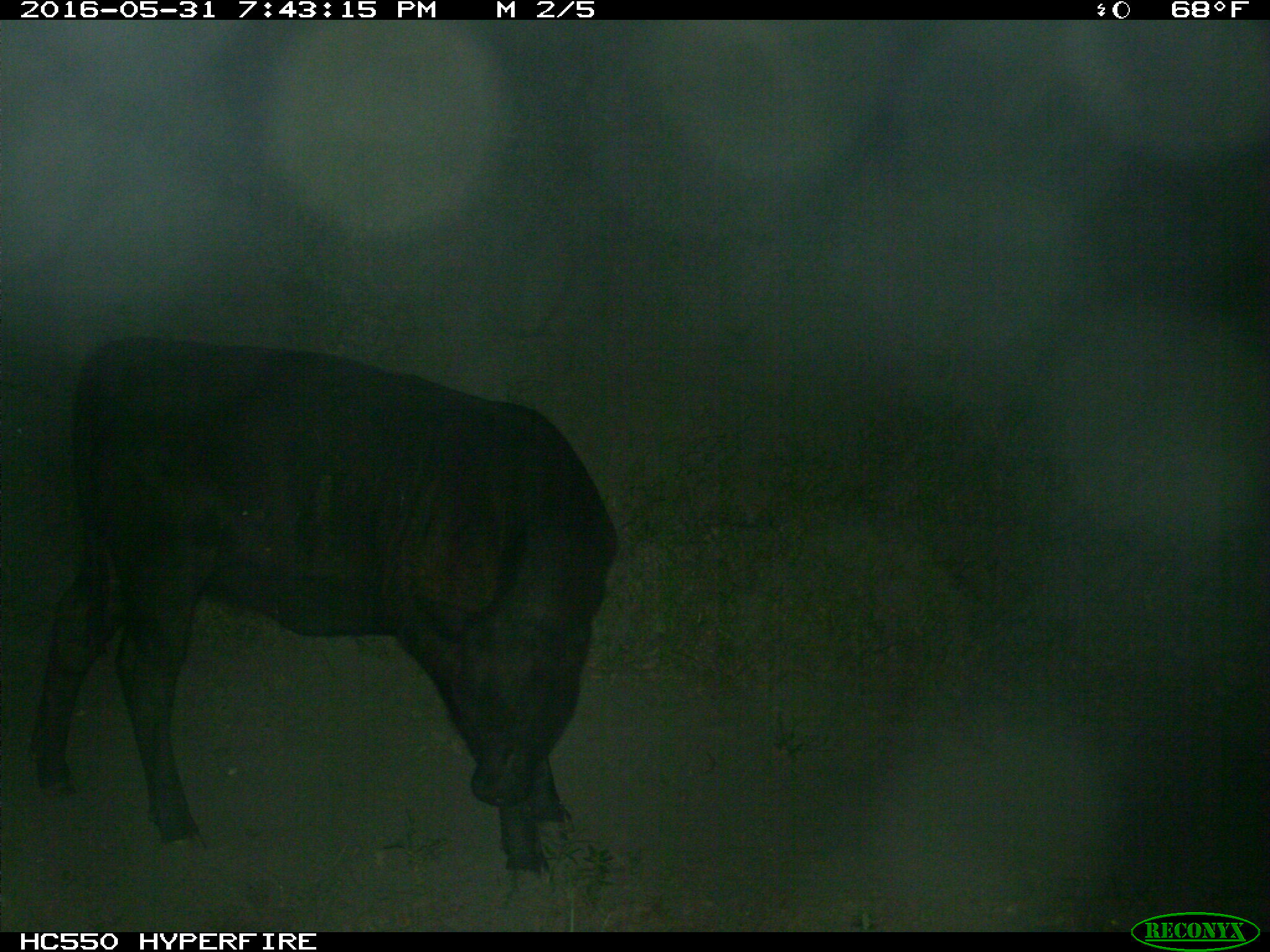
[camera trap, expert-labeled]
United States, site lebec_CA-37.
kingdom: Animalia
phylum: Chordata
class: Mammalia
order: Artiodactyla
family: Bovidae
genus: Bos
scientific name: Bos taurus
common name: domestic cow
Bos taurus (domestic cow).